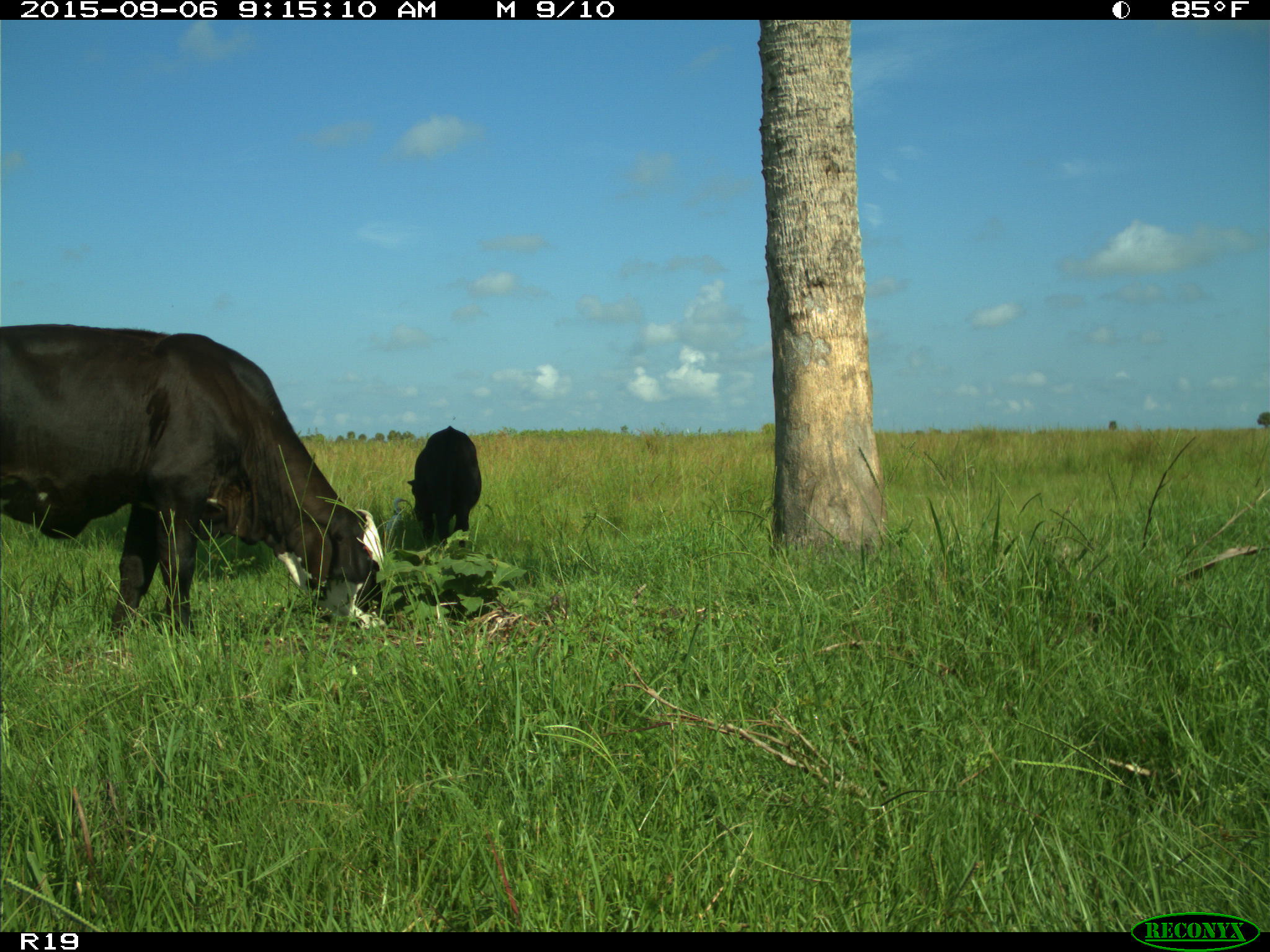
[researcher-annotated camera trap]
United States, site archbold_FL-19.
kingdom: Animalia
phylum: Chordata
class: Mammalia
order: Artiodactyla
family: Bovidae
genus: Bos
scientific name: Bos taurus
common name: domestic cow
Bos taurus (domestic cow).